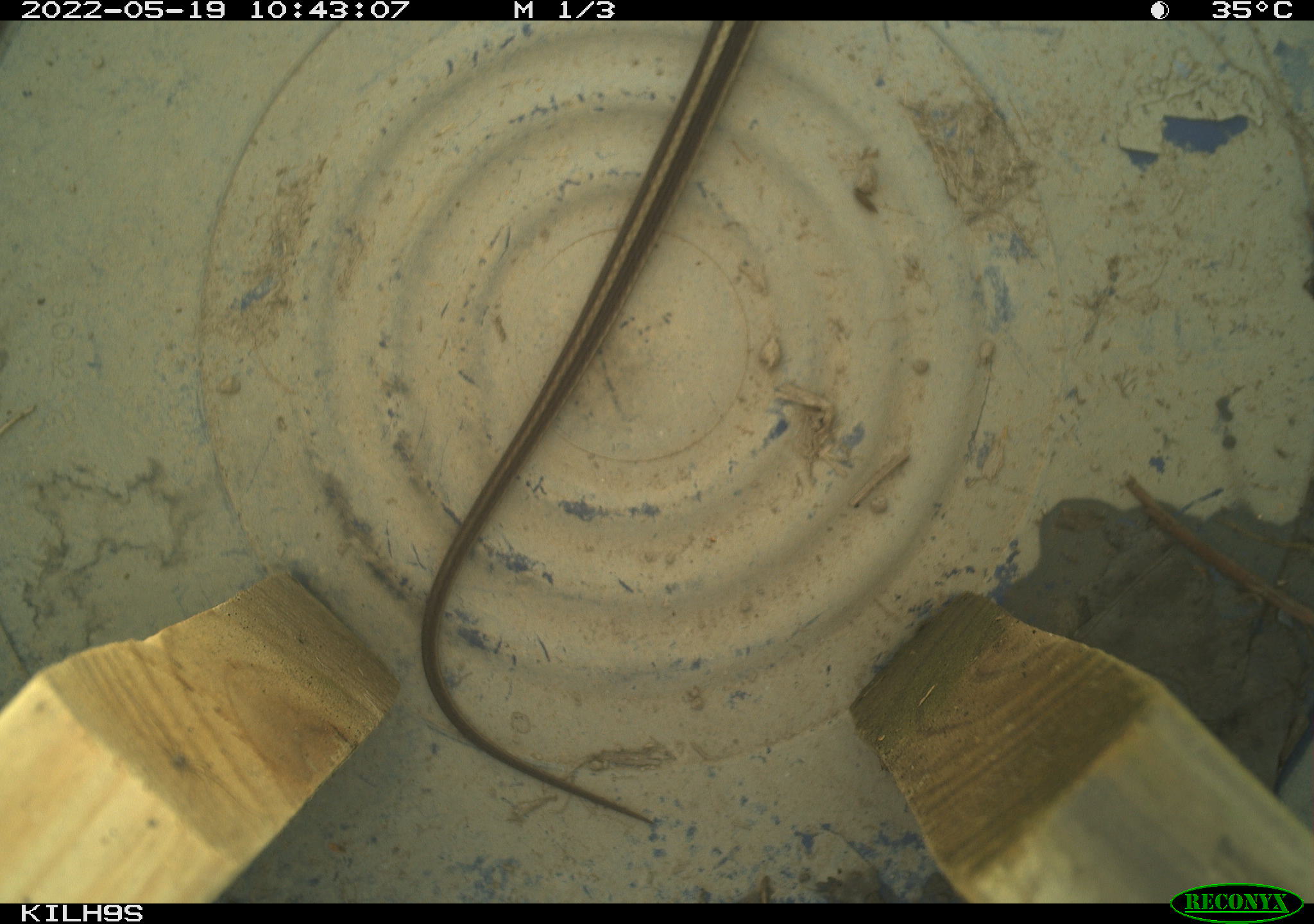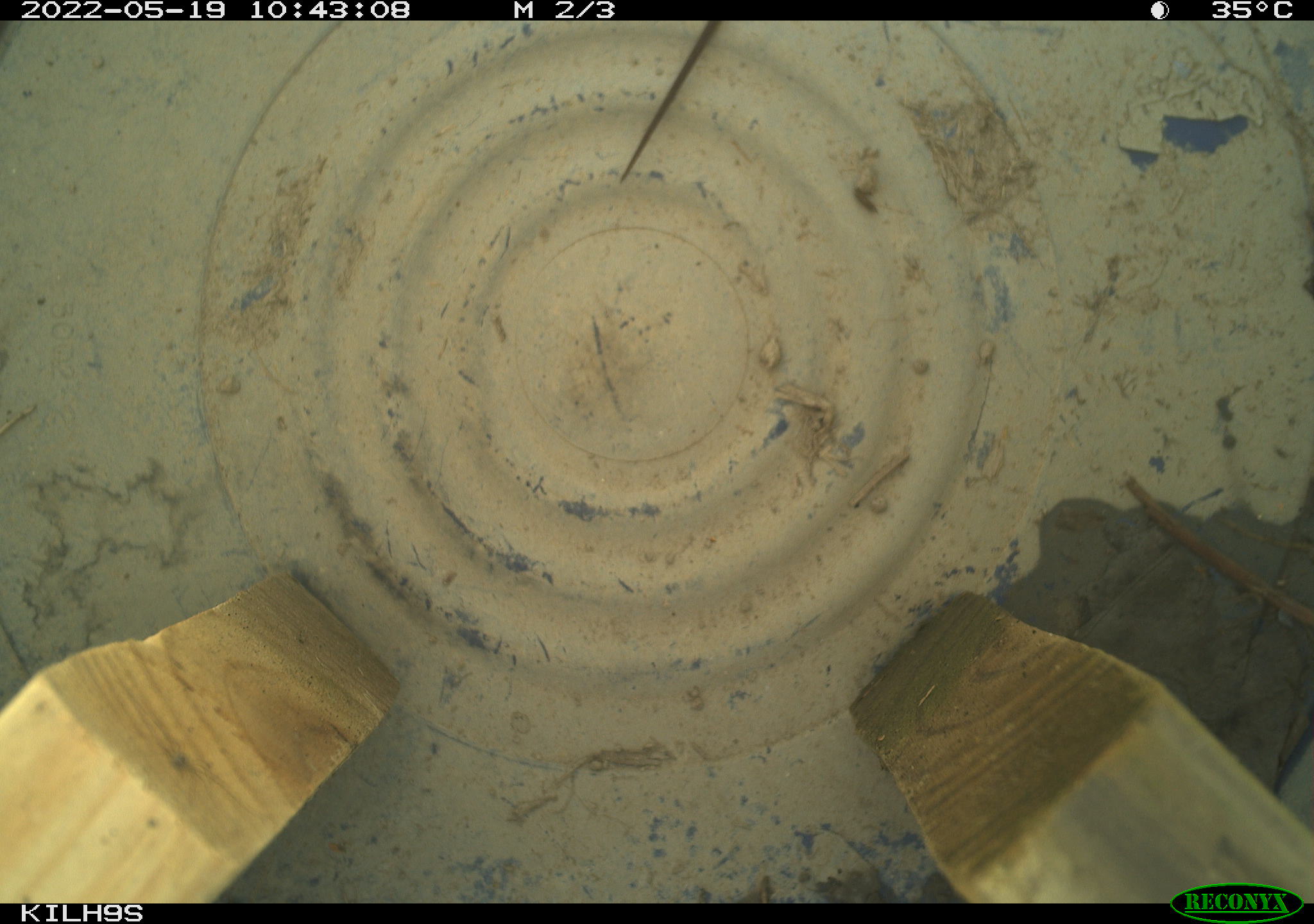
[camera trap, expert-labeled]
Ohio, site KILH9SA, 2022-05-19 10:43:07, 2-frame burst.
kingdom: Animalia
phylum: Chordata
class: Reptilia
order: Squamata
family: Colubridae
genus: Thamnophis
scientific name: Thamnophis sirtalis sirtalis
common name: eastern gartersnake